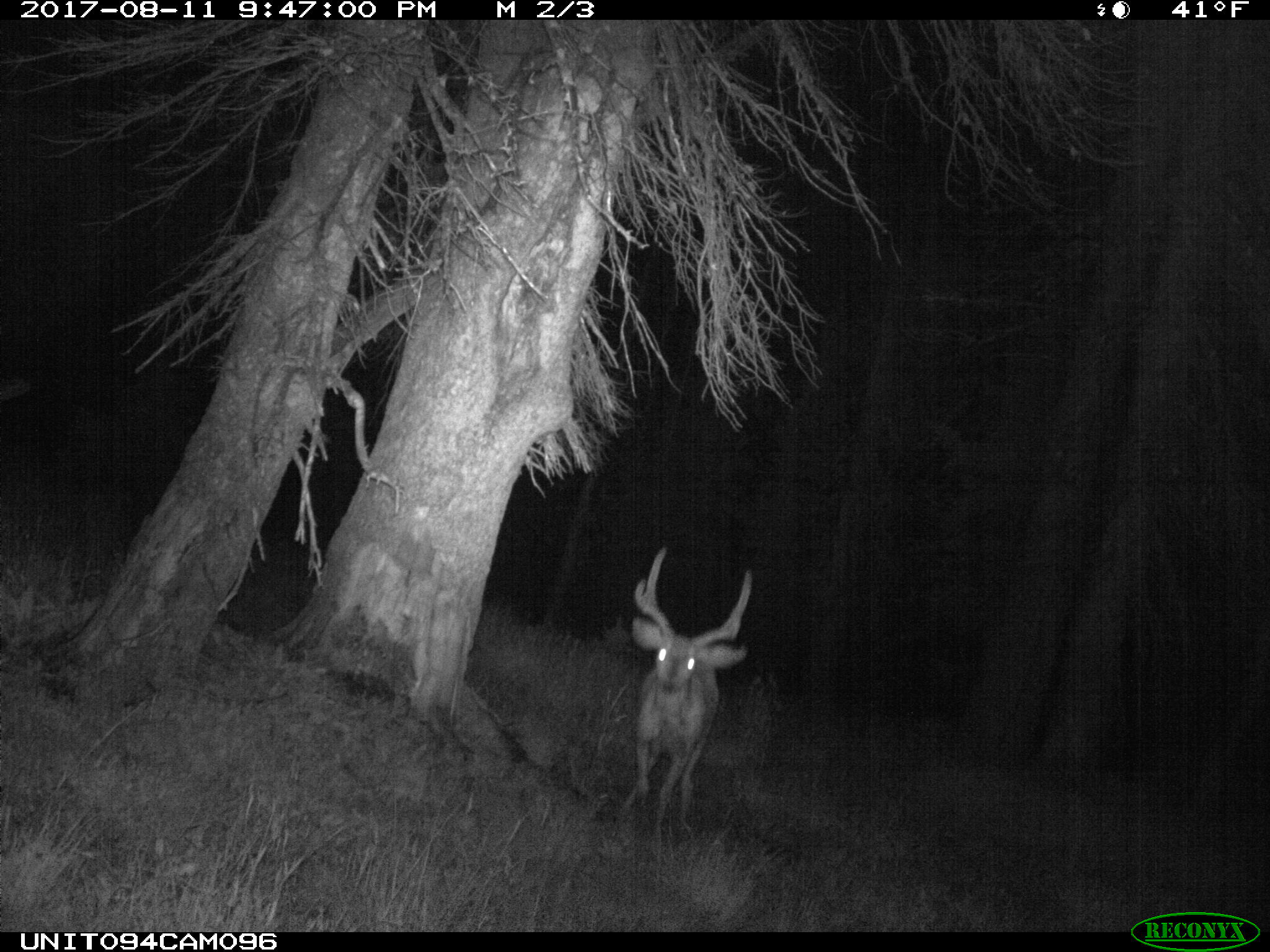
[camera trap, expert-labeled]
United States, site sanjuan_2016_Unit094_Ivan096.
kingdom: Animalia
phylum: Chordata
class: Mammalia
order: Artiodactyla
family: Cervidae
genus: Odocoileus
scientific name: Odocoileus hemionus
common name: mule deer